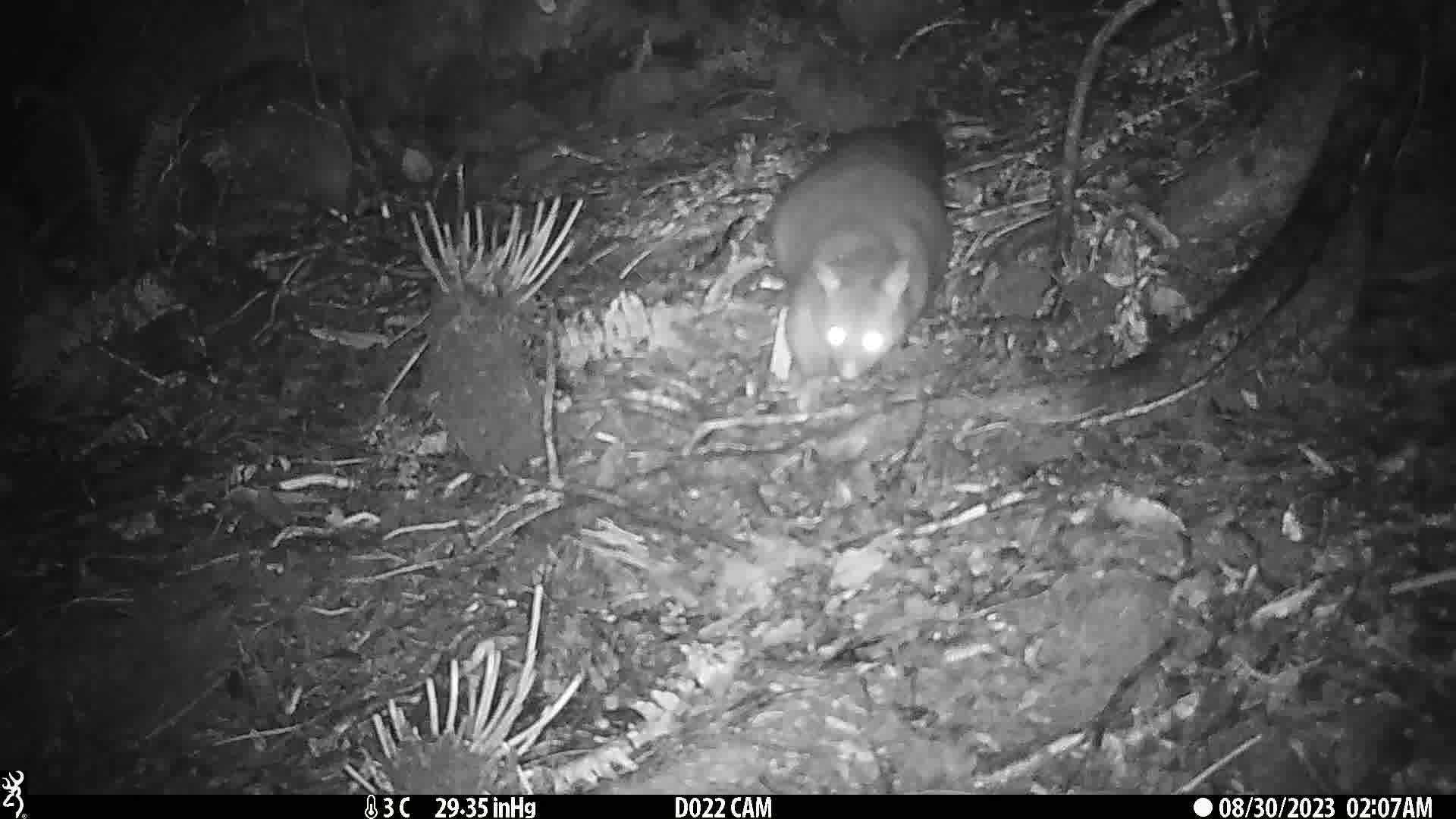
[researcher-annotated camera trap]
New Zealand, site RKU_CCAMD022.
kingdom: Animalia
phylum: Chordata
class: Mammalia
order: Diprotodontia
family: Phalangeridae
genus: Trichosurus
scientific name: Trichosurus vulpecula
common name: common brushtail possum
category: possum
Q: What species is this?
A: Possum (common brushtail possum) (Trichosurus vulpecula).